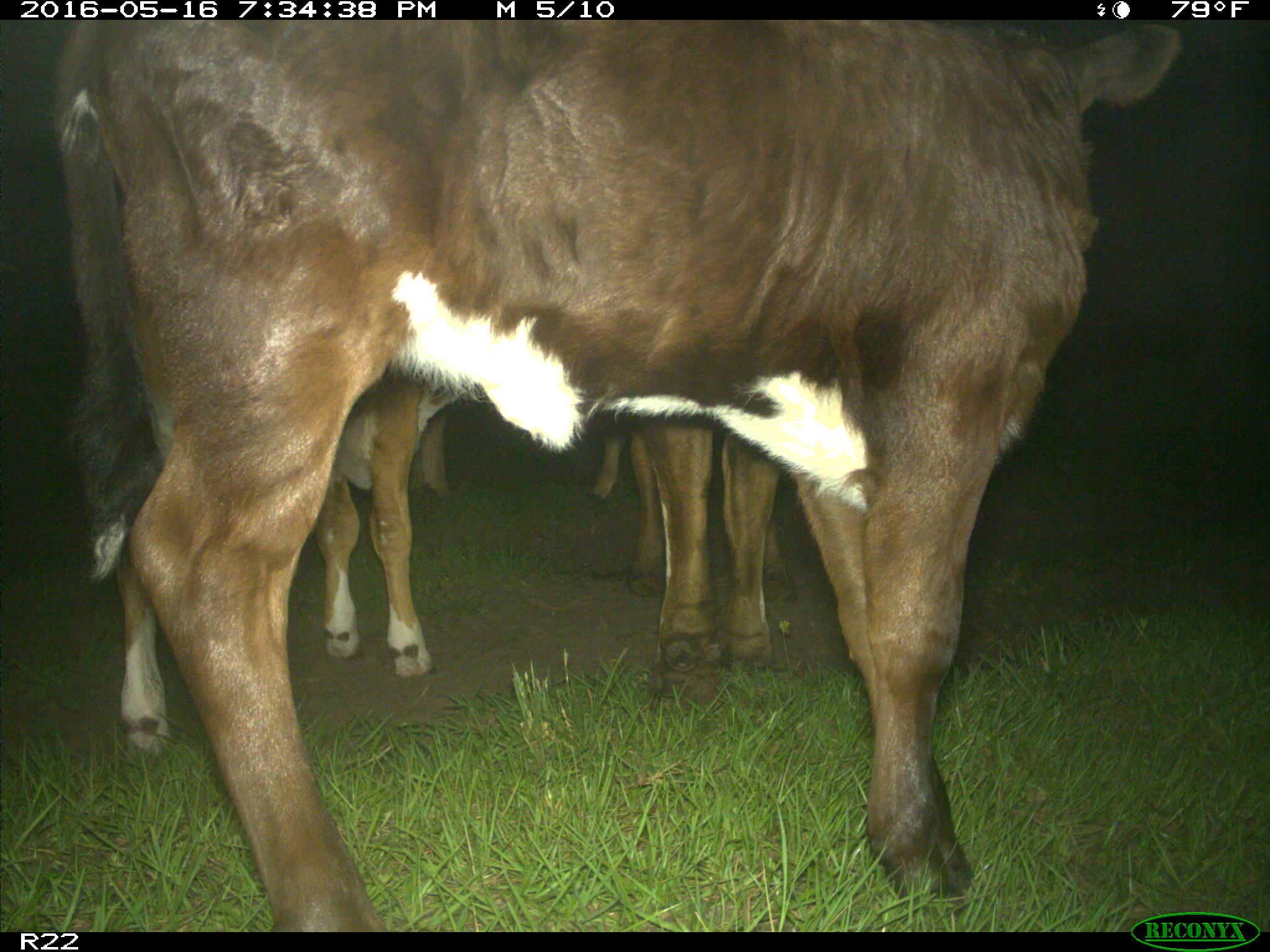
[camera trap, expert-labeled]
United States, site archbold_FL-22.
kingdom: Animalia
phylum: Chordata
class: Mammalia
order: Artiodactyla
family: Bovidae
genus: Bos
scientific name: Bos taurus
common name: domestic cow